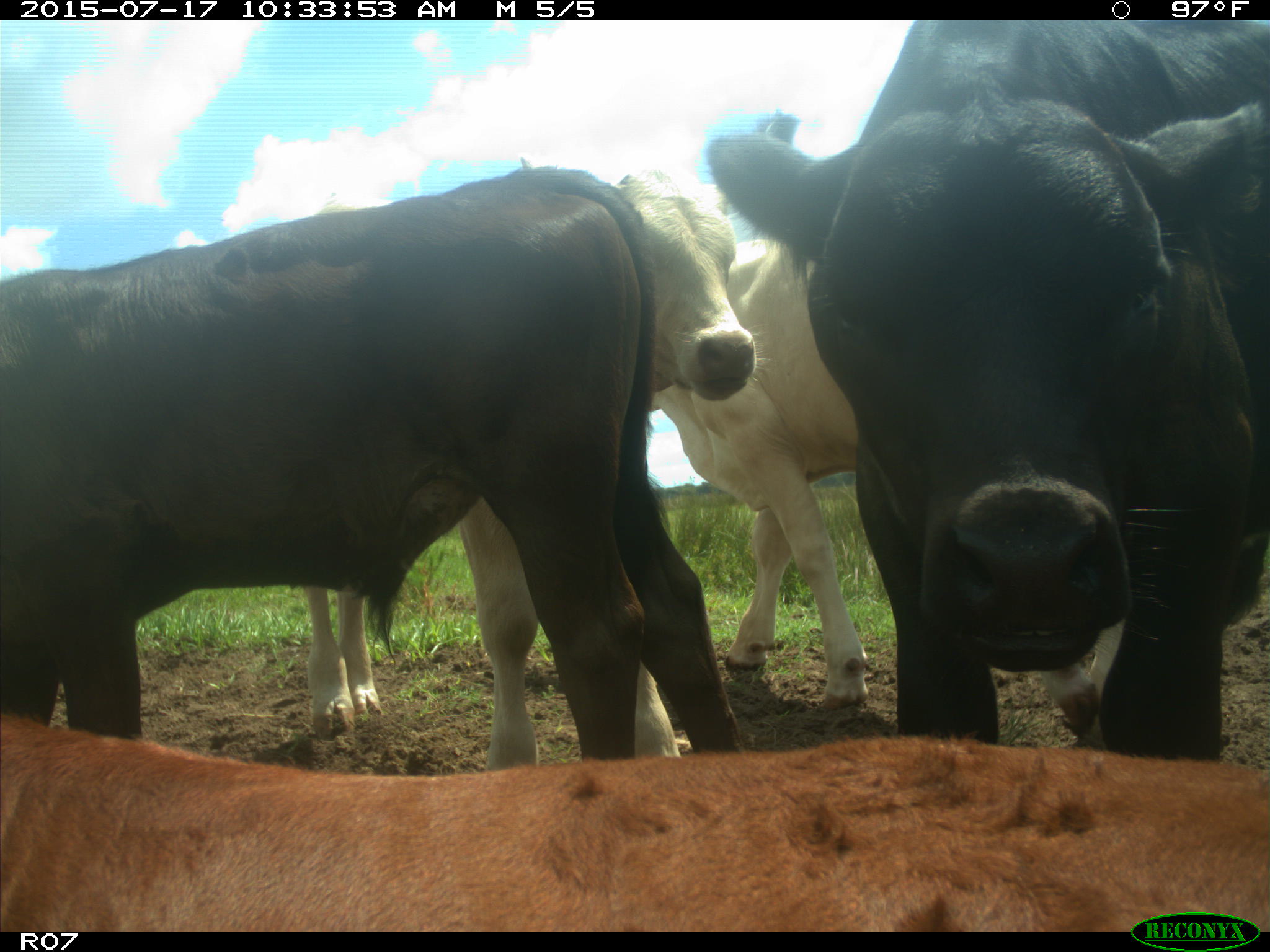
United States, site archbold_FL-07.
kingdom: Animalia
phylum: Chordata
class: Mammalia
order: Artiodactyla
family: Bovidae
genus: Bos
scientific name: Bos taurus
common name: domestic cow